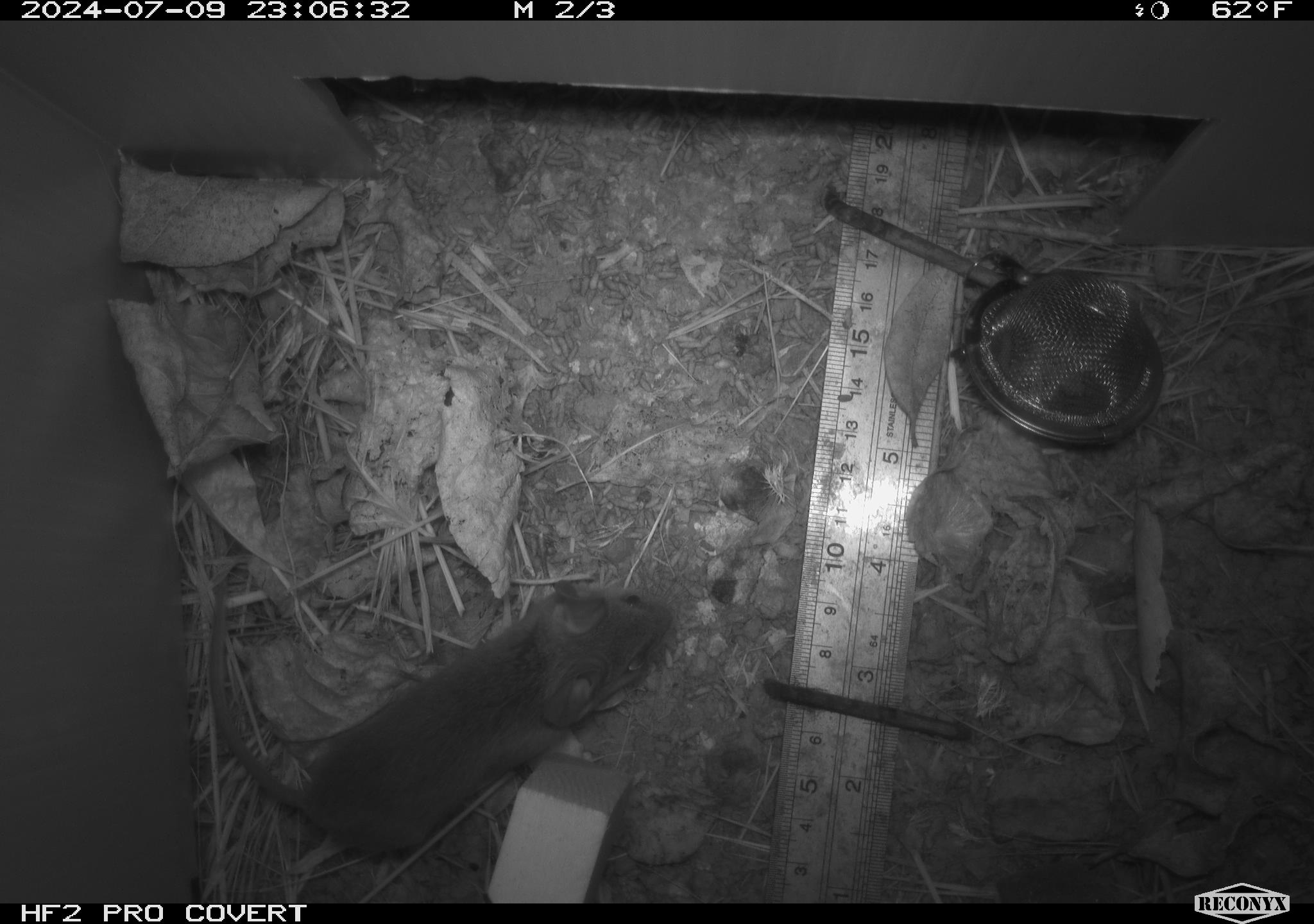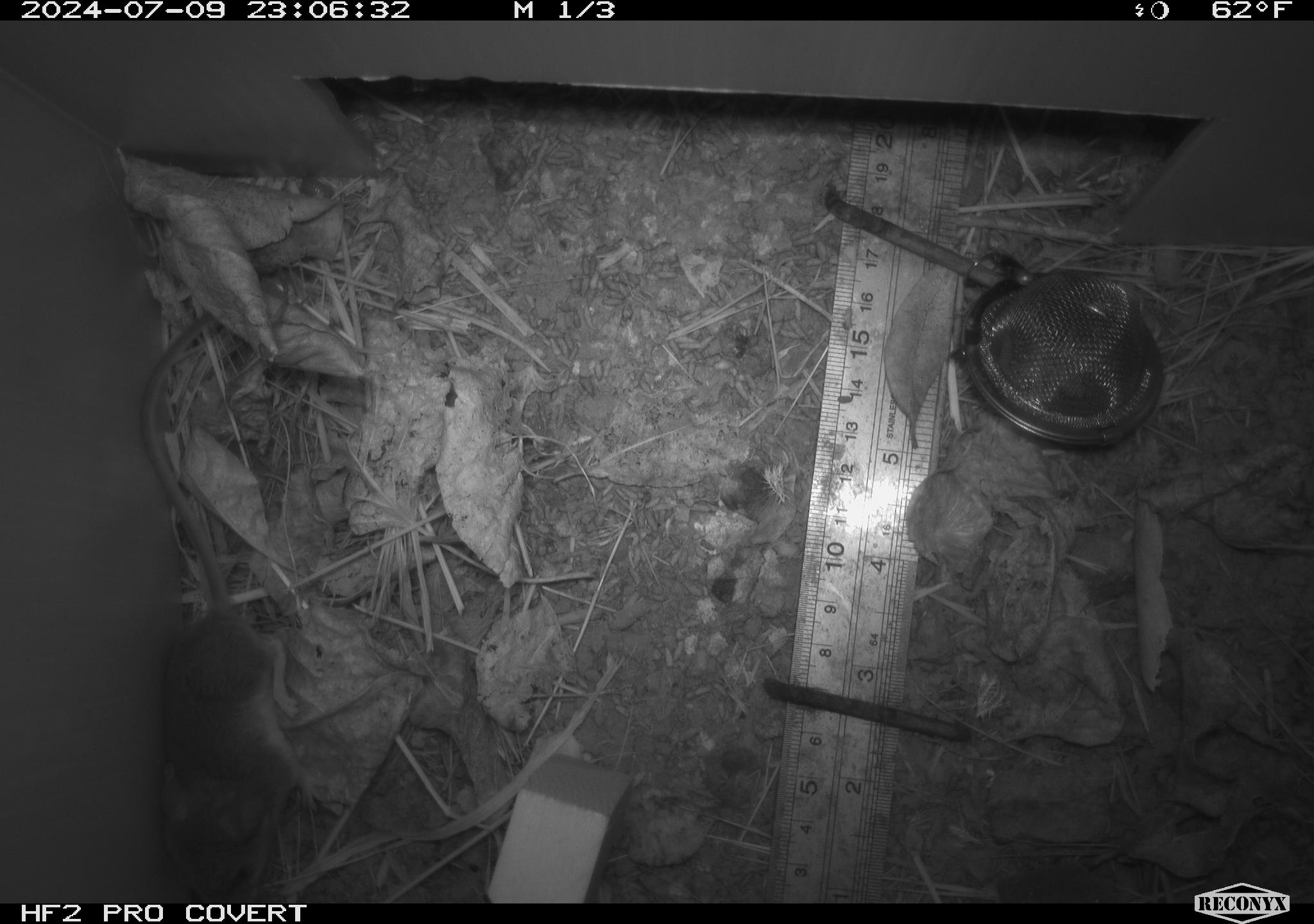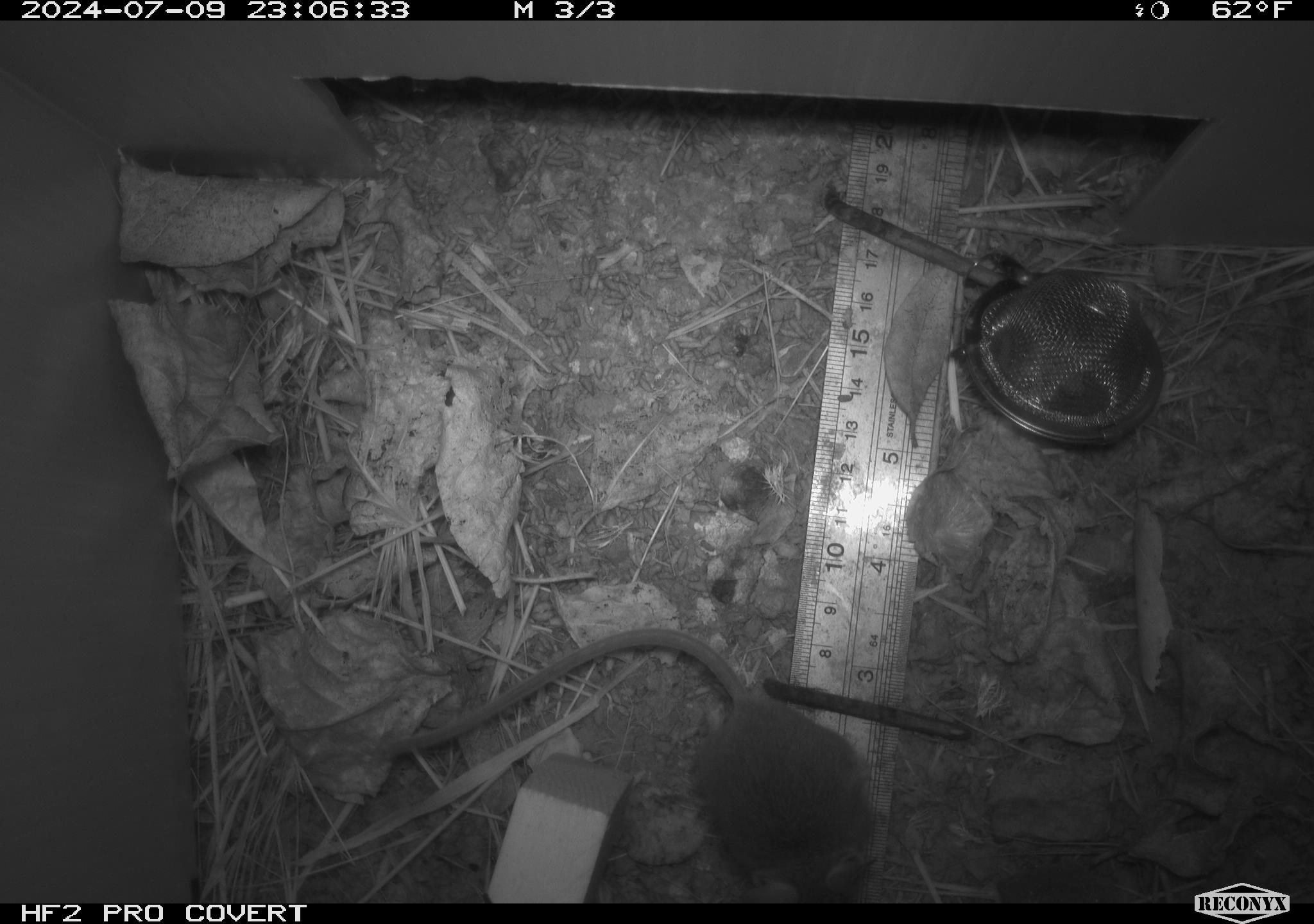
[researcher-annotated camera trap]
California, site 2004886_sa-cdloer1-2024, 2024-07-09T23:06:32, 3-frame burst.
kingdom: Animalia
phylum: Chordata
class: Mammalia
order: Rodentia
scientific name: Rodentia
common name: mouse species